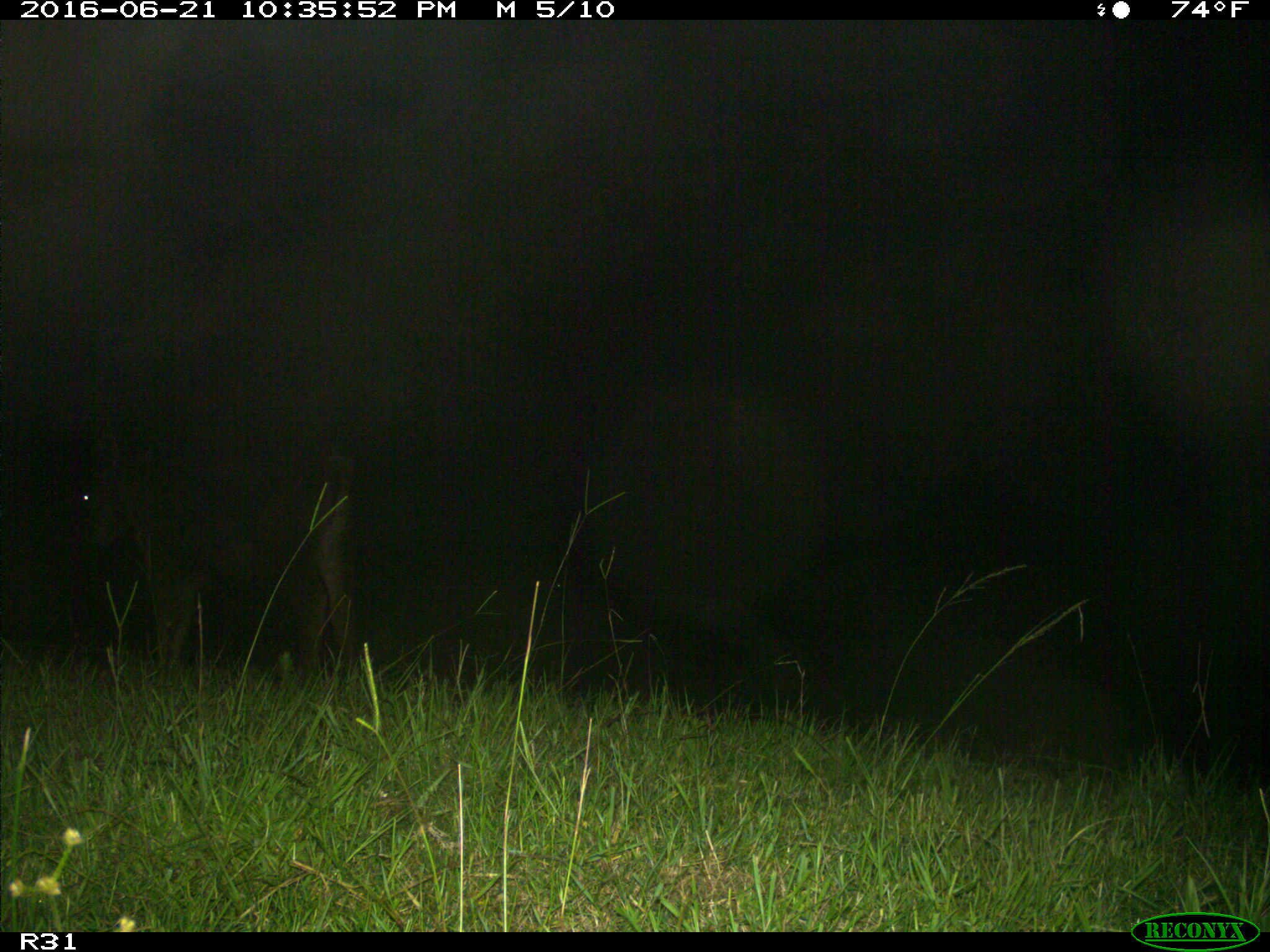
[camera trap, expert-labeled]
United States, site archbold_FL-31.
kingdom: Animalia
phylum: Chordata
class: Mammalia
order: Artiodactyla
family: Bovidae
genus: Bos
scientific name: Bos taurus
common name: domestic cow